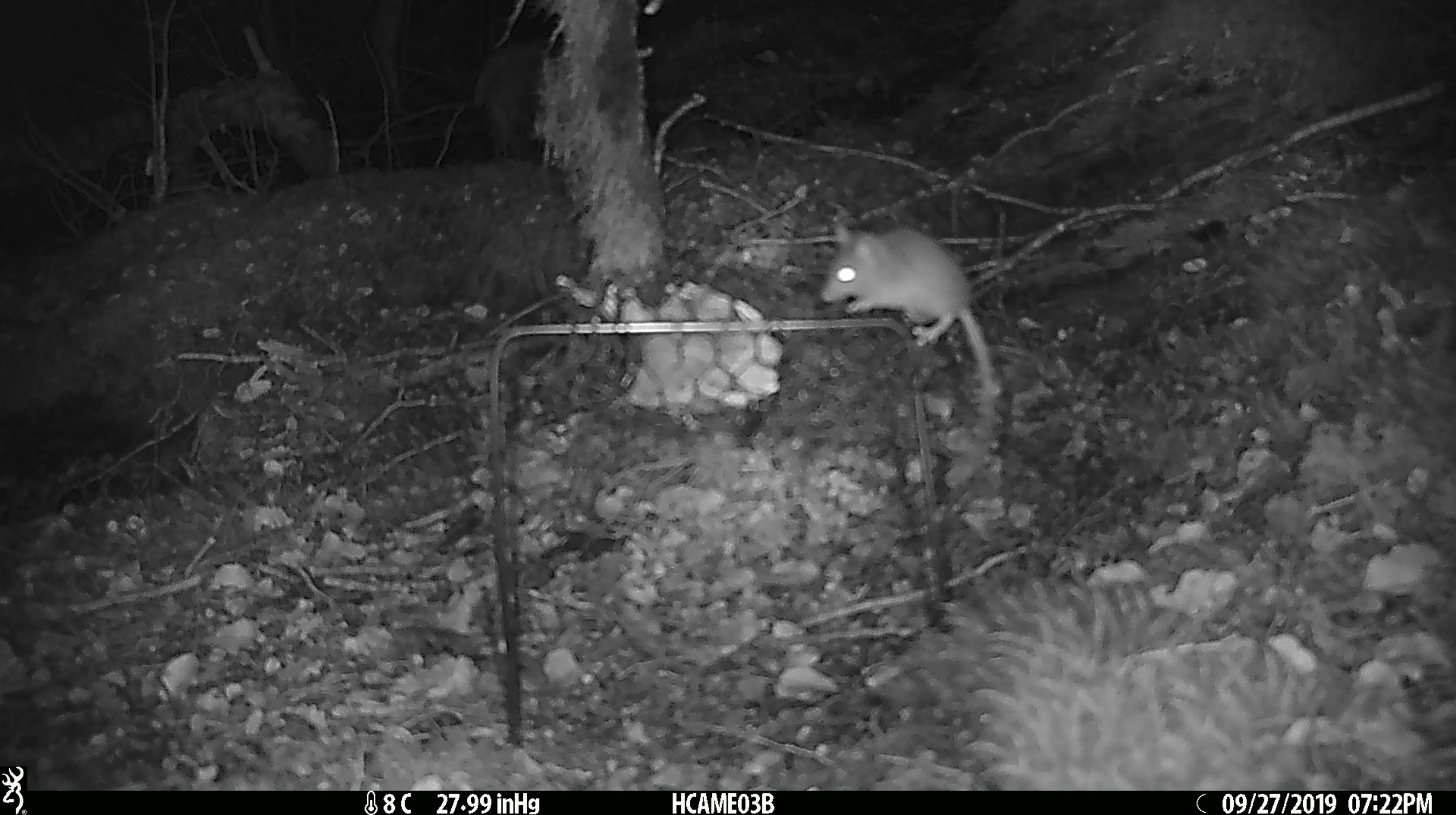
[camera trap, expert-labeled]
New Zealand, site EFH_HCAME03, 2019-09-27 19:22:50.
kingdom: Animalia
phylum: Chordata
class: Mammalia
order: Rodentia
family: Muridae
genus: Mus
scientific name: Mus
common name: mouse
Mouse (Mus).